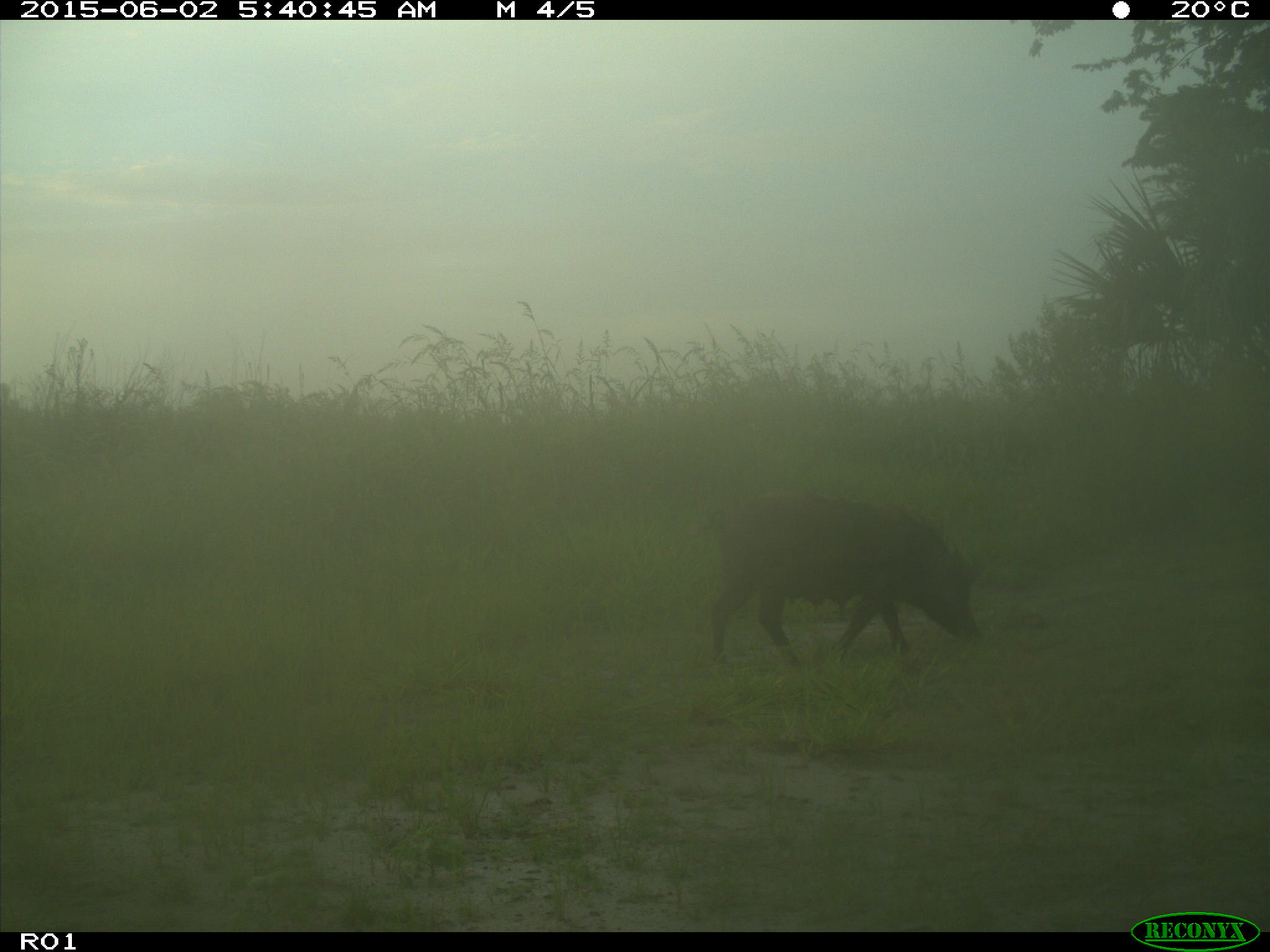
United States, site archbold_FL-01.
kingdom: Animalia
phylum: Chordata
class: Mammalia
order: Artiodactyla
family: Suidae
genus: Sus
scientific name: Sus scrofa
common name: wild boar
Sus scrofa (wild boar).